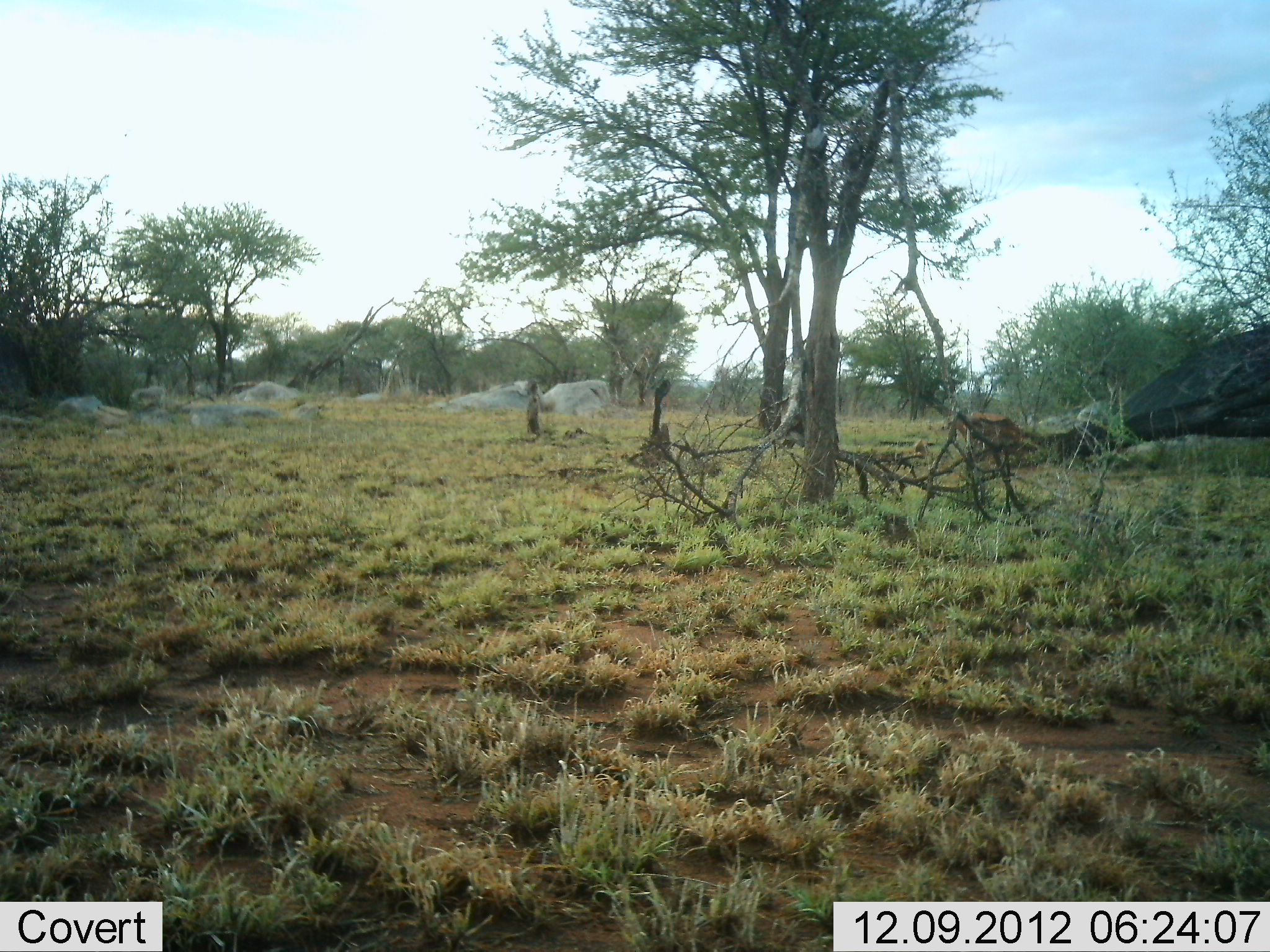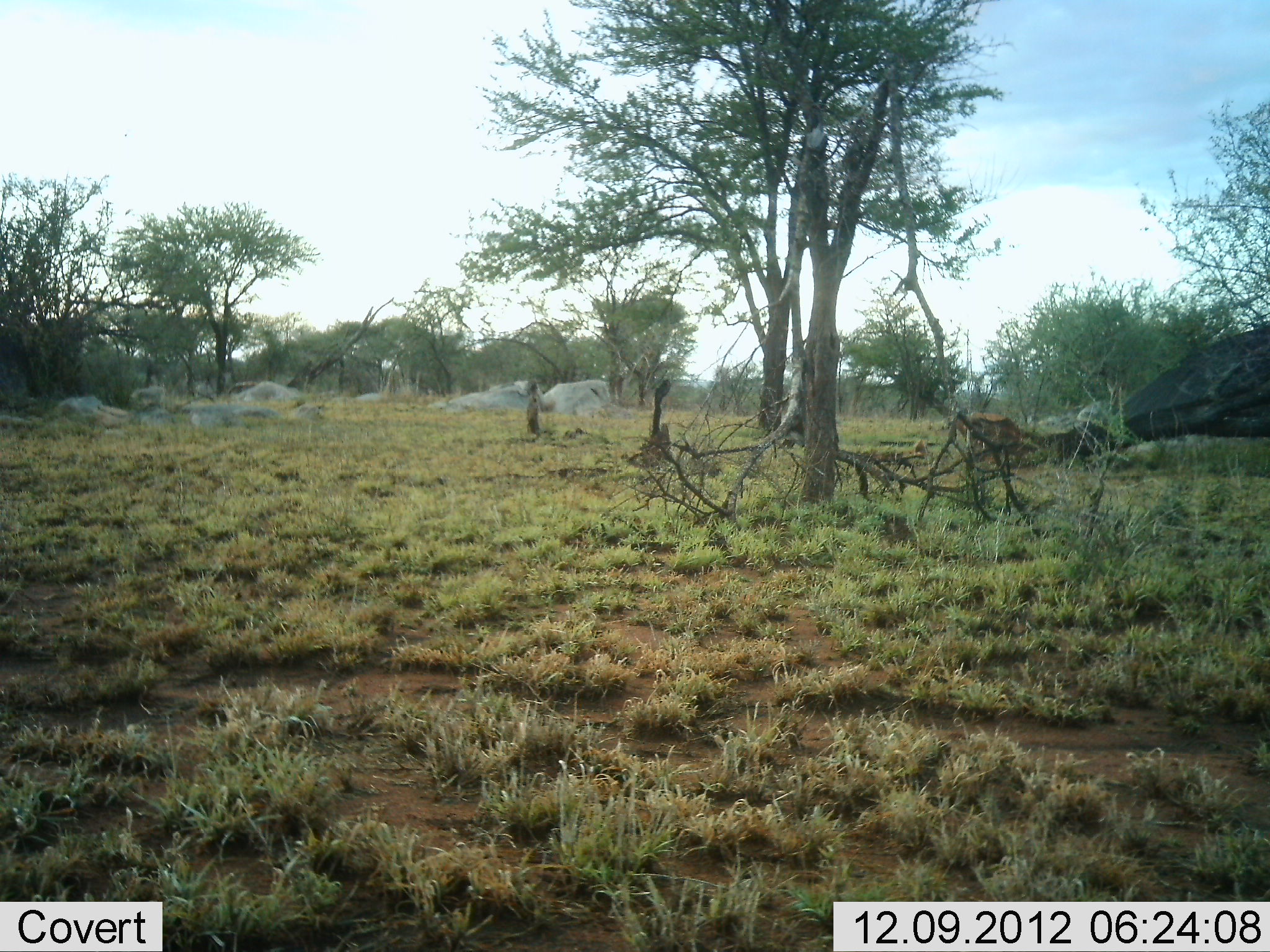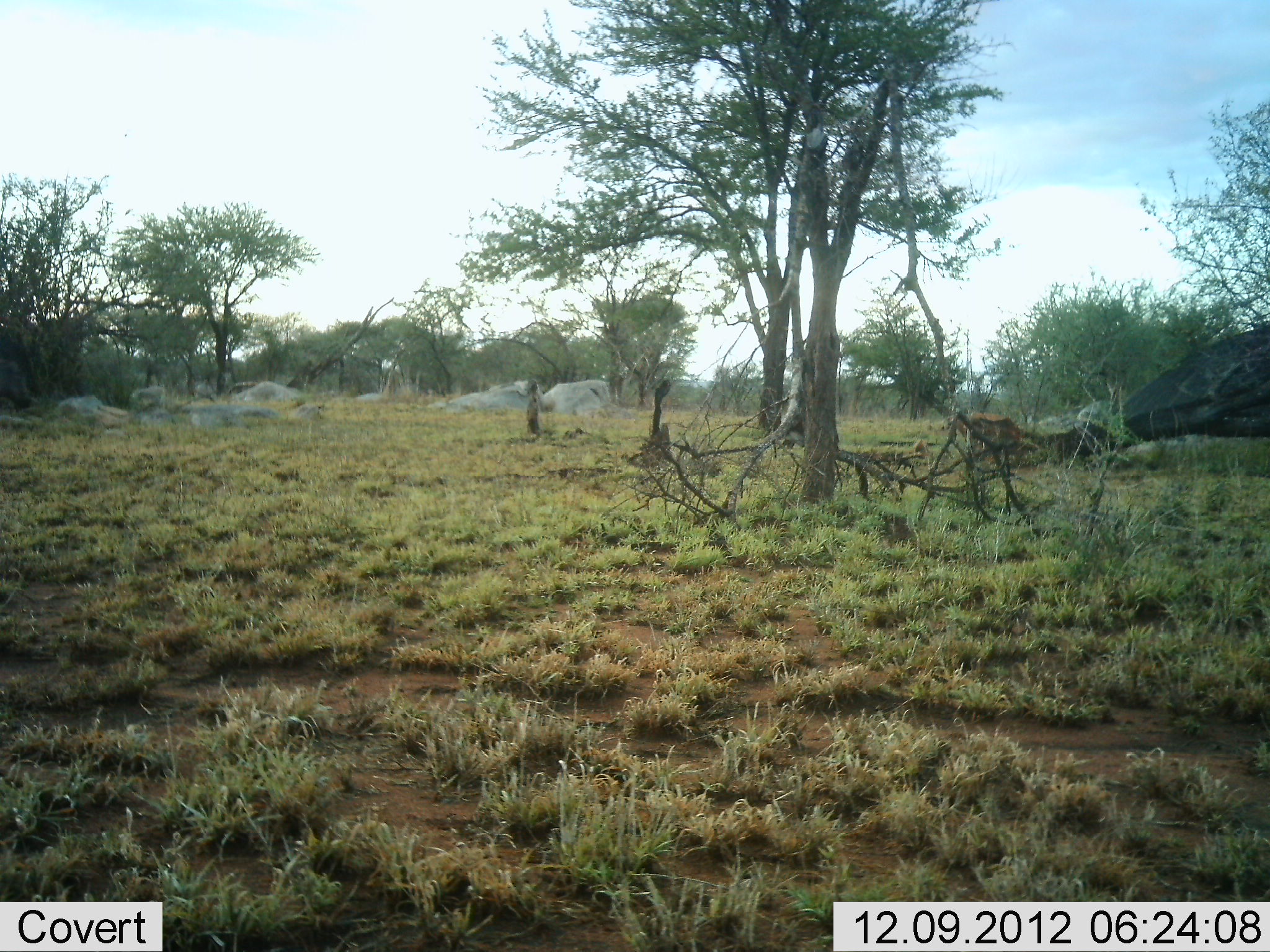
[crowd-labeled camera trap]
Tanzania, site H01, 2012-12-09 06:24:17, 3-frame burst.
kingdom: Animalia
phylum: Chordata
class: Mammalia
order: Artiodactyla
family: Bovidae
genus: Aepyceros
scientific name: Aepyceros melampus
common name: impala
Impala (Aepyceros melampus), count 1. Behavior (volunteer vote fractions): standing 25%, resting 0%, moving 0%, interacting 0%. Young present (vote fraction): 0%. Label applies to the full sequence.